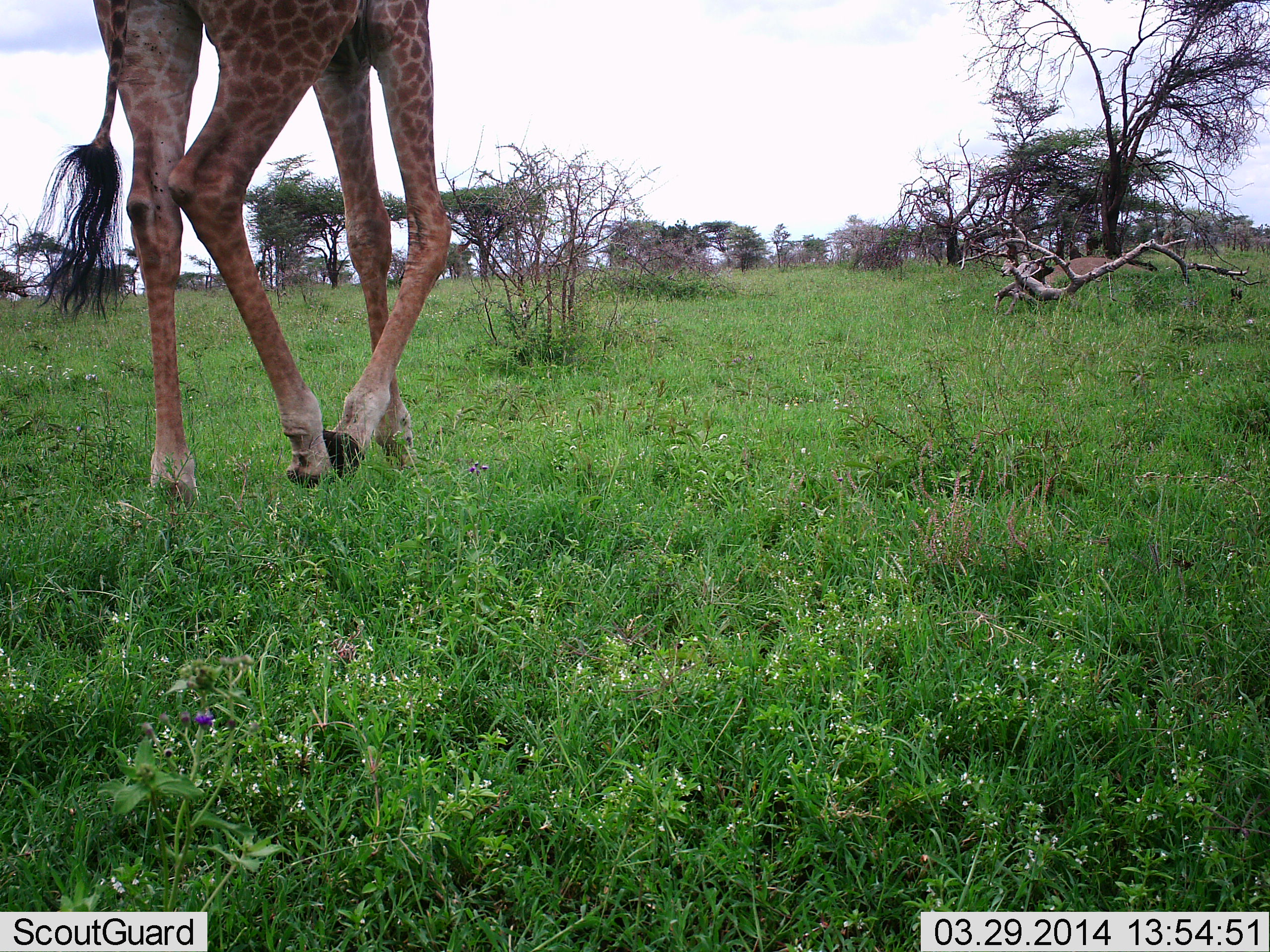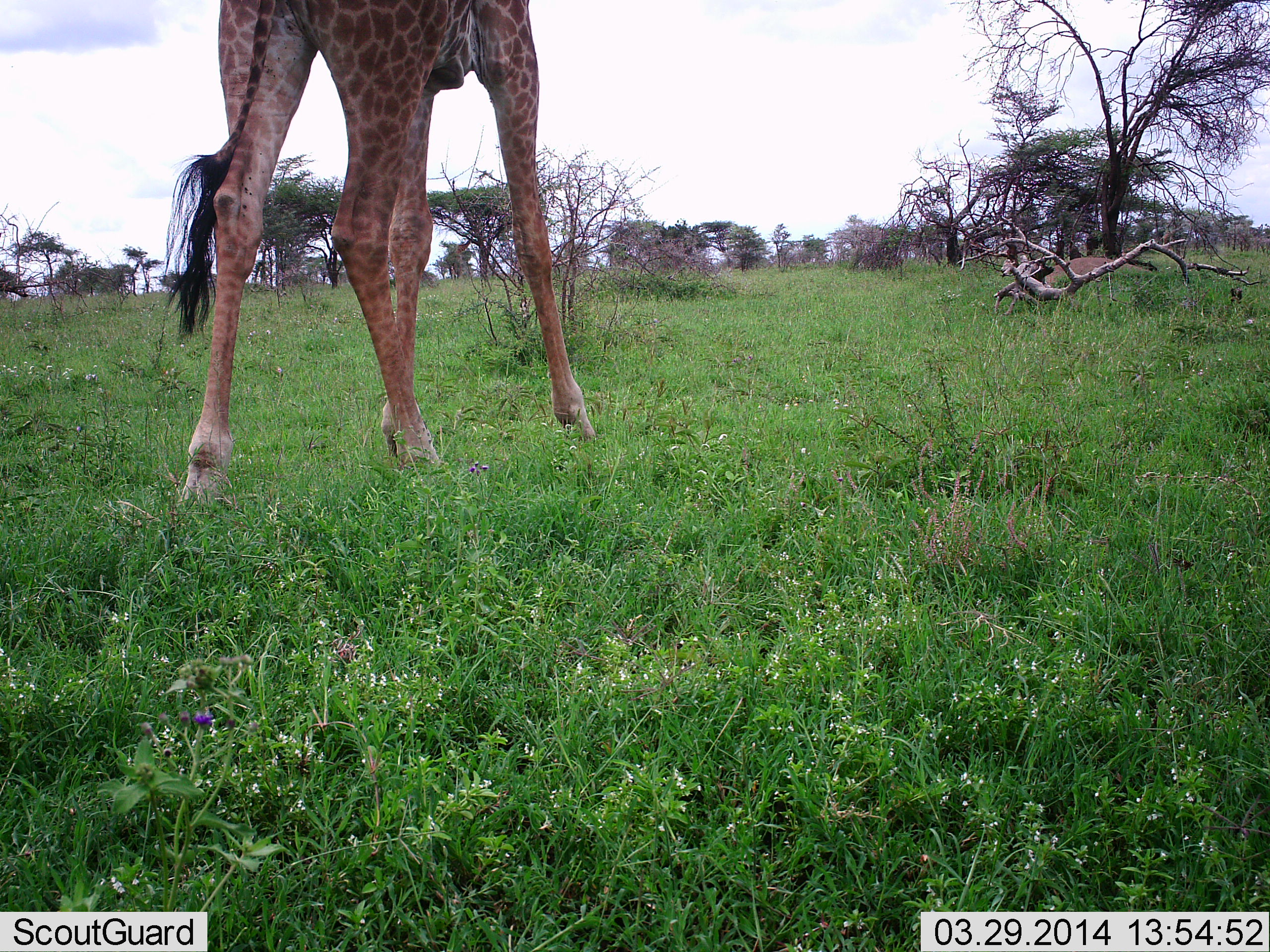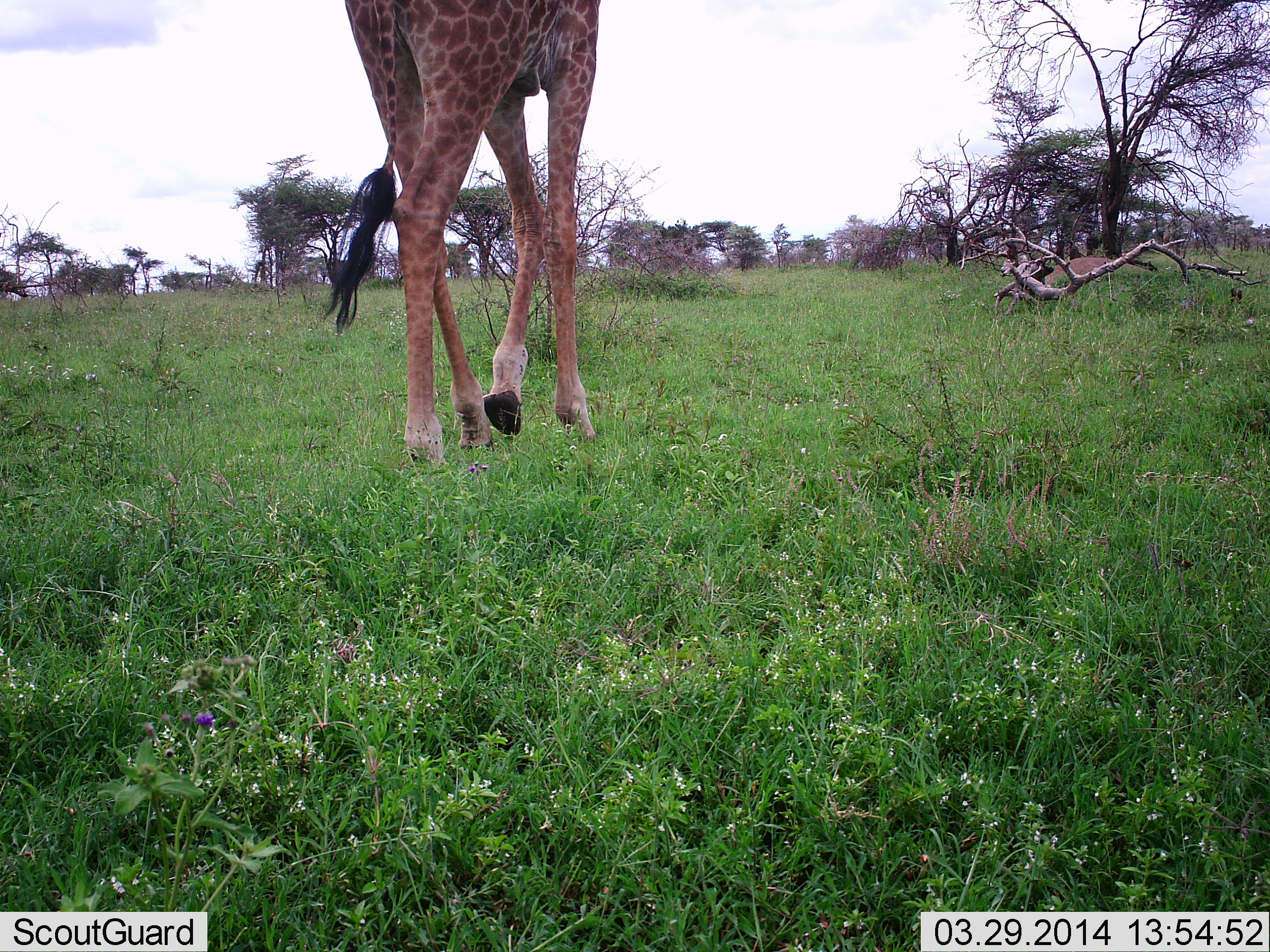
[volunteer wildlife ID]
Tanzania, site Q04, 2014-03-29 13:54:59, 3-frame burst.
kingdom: Animalia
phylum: Chordata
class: Mammalia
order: Artiodactyla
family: Giraffidae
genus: Giraffa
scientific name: Giraffa camelopardalis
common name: giraffe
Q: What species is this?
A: Giraffe (Giraffa camelopardalis).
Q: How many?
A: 1.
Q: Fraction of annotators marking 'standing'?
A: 10%.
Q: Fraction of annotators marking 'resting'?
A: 0%.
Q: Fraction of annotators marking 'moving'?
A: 90%.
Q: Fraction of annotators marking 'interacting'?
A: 0%.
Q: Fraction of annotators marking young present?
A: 0%.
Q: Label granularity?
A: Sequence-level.